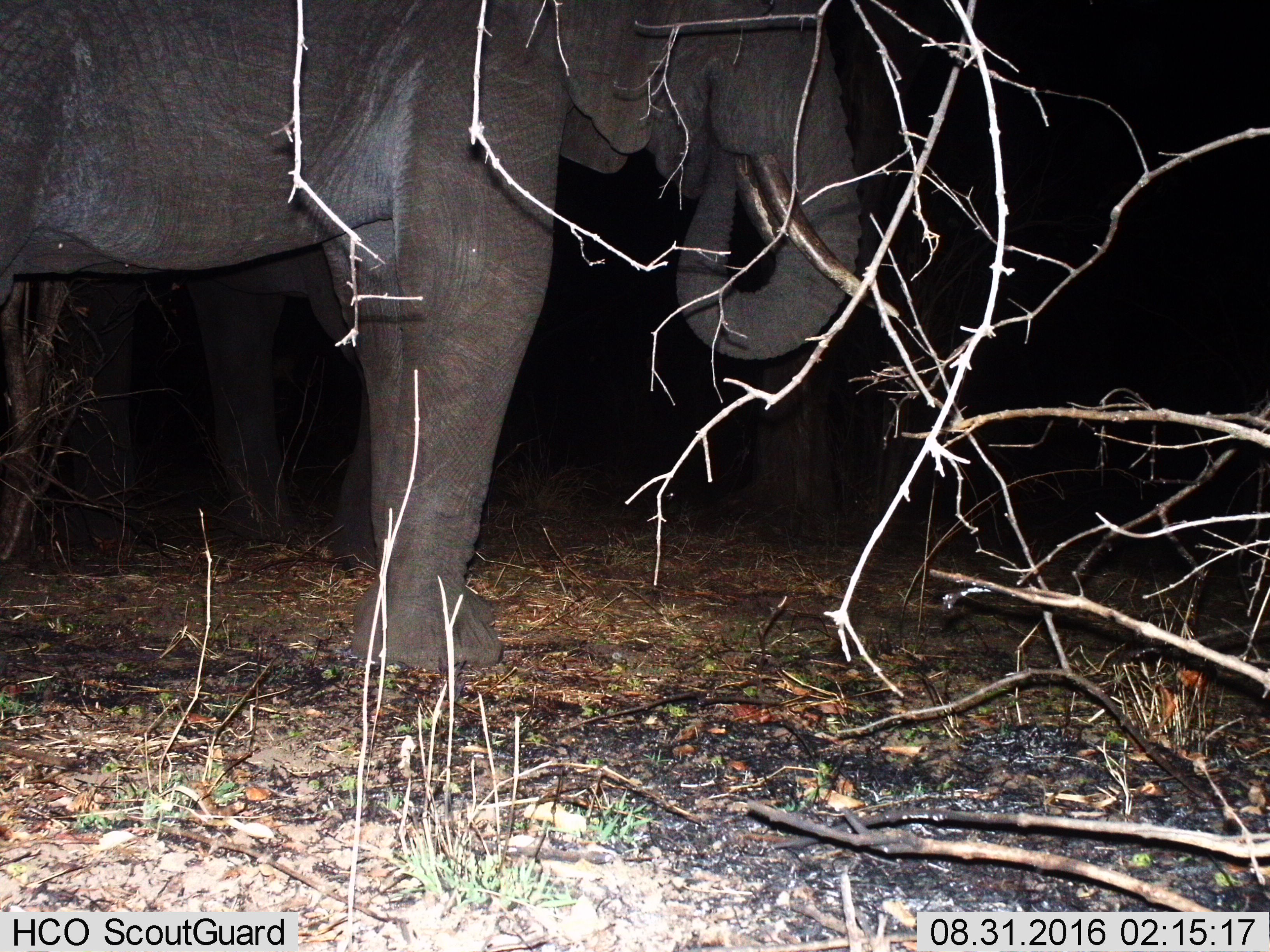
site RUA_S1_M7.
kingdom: Animalia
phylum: Chordata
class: Mammalia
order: Proboscidea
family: Elephantidae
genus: Loxodonta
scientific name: Loxodonta africana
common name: african bush elephant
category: elephant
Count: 2.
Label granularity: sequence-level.